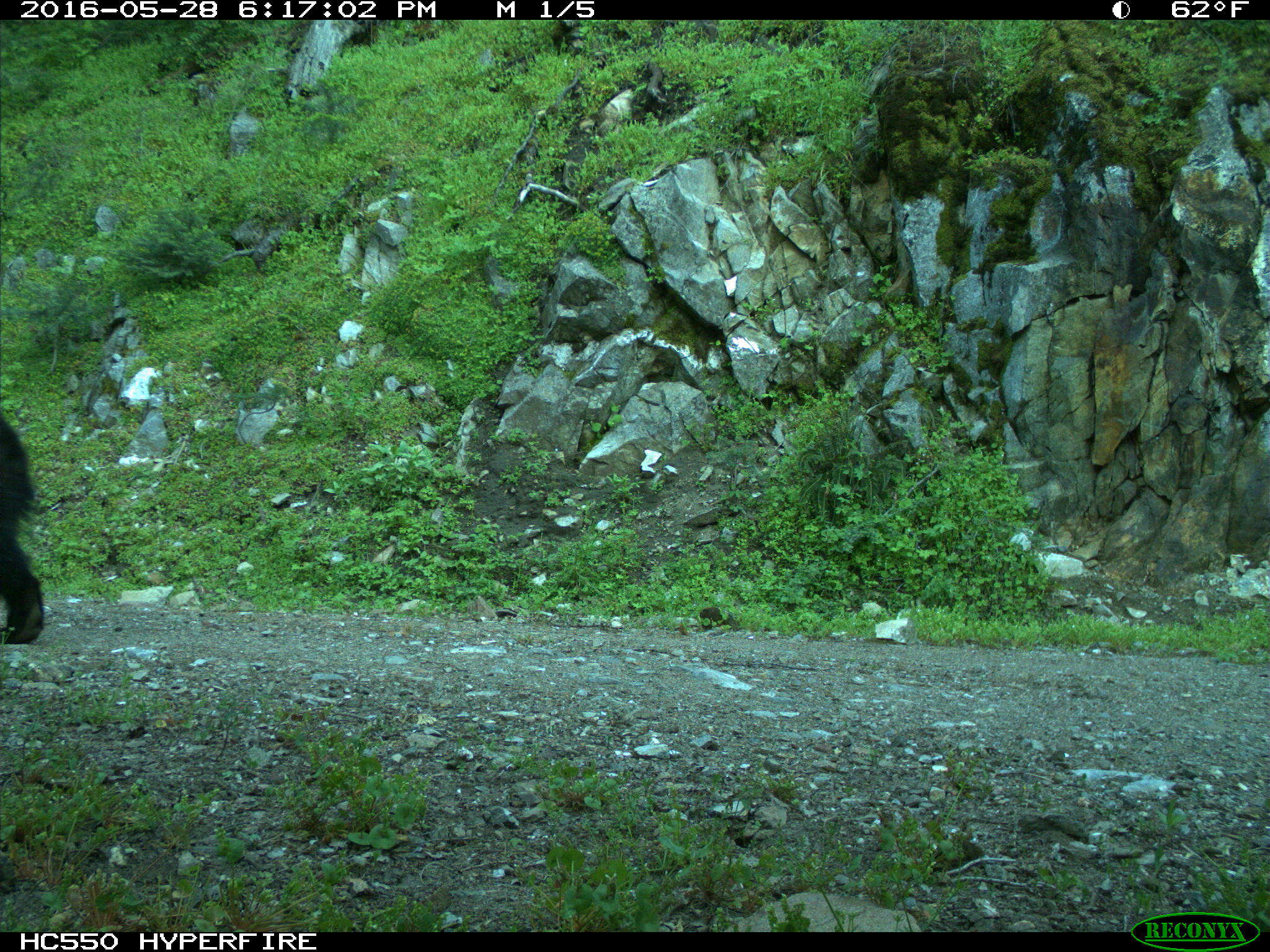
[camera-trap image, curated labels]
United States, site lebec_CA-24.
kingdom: Animalia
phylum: Chordata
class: Mammalia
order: Carnivora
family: Ursidae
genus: Ursus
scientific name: Ursus americanus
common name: american black bear